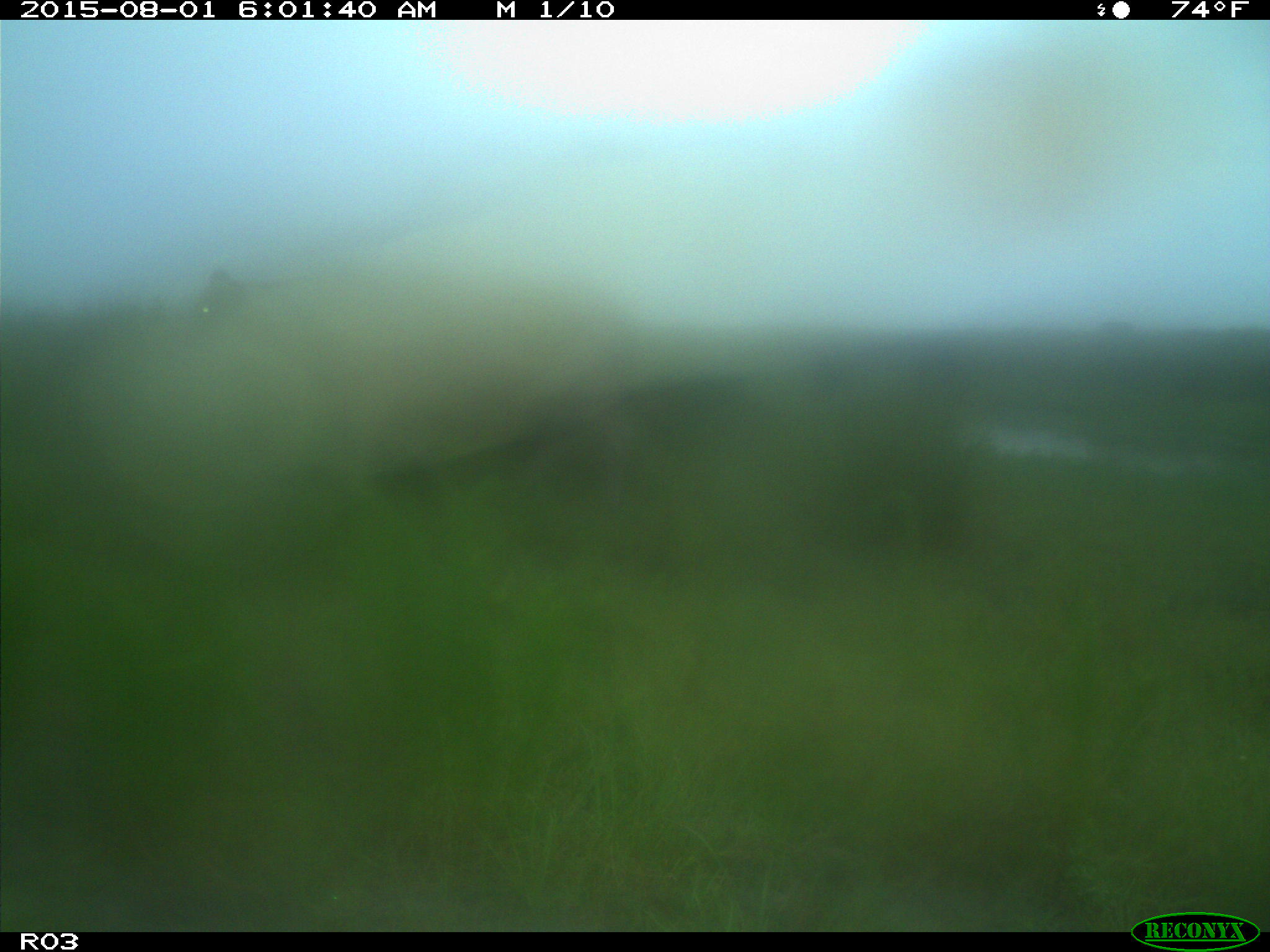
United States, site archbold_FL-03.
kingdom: Animalia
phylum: Chordata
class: Mammalia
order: Artiodactyla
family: Bovidae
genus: Bos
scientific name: Bos taurus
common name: domestic cow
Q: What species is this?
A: Bos taurus (domestic cow).